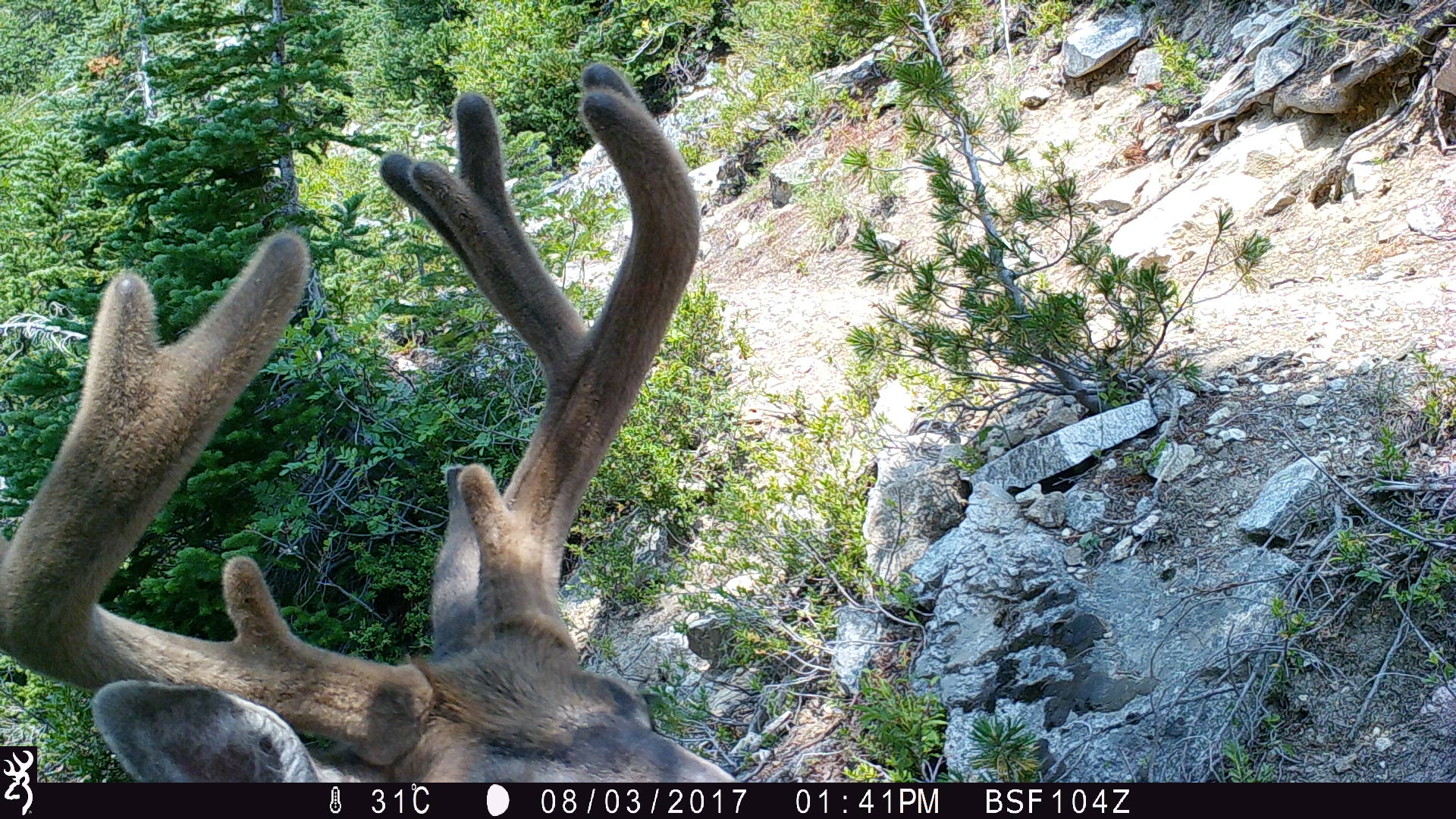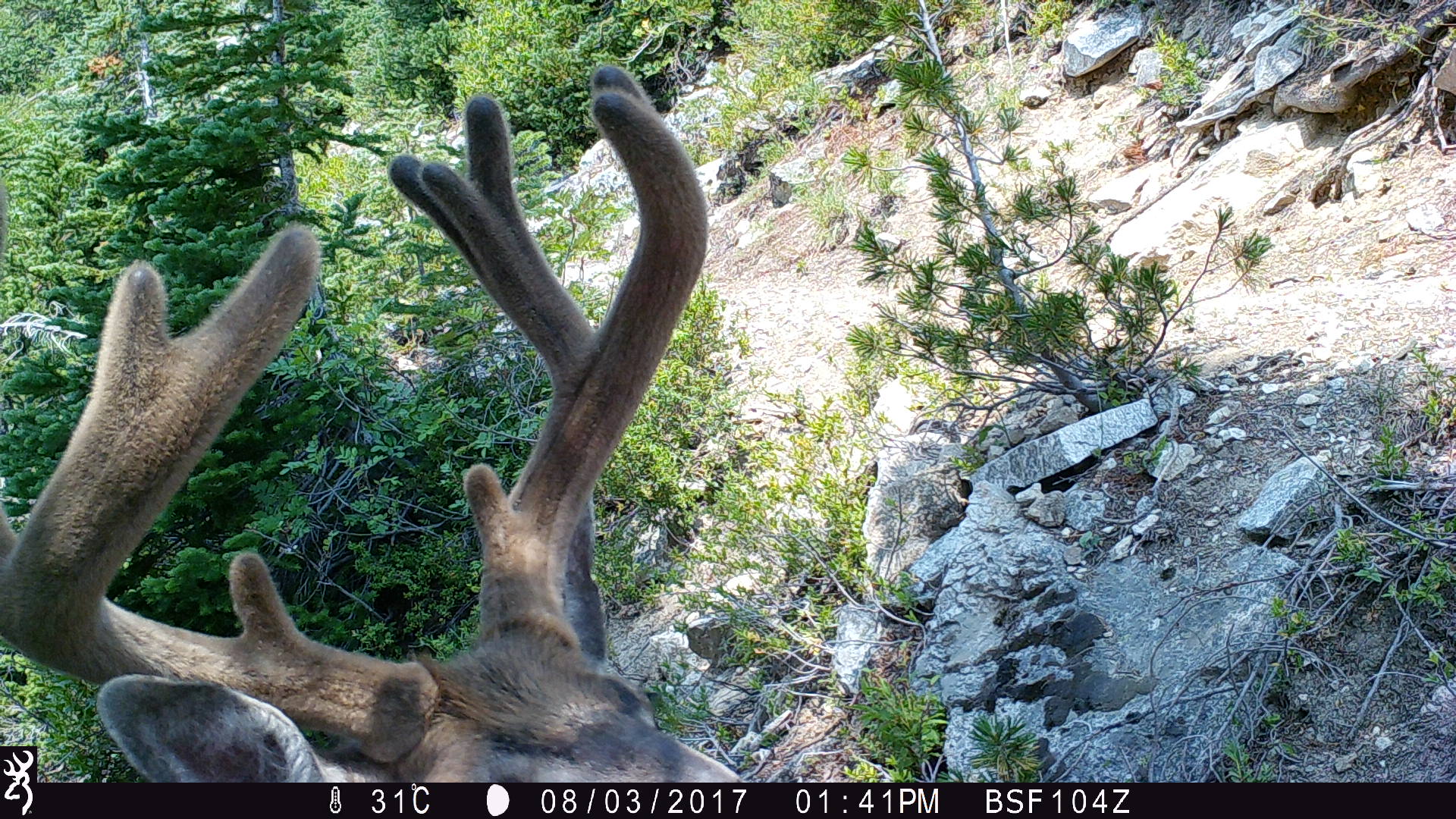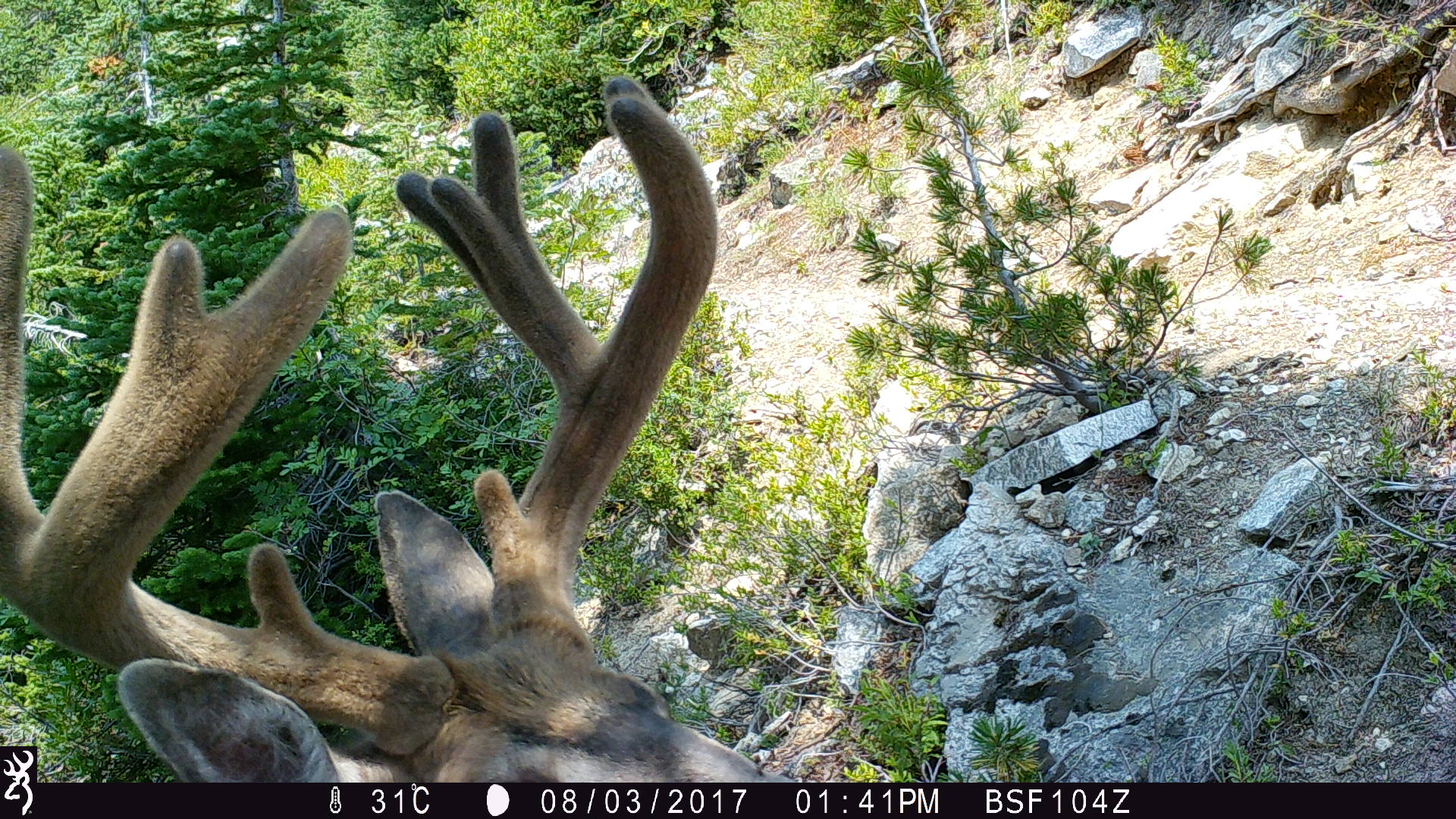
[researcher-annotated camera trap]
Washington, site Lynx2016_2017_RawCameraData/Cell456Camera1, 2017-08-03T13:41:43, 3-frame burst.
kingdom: Animalia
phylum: Chordata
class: Mammalia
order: Artiodactyla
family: Cervidae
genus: Odocoileus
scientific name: Odocoileus hemionus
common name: mule deer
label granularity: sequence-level